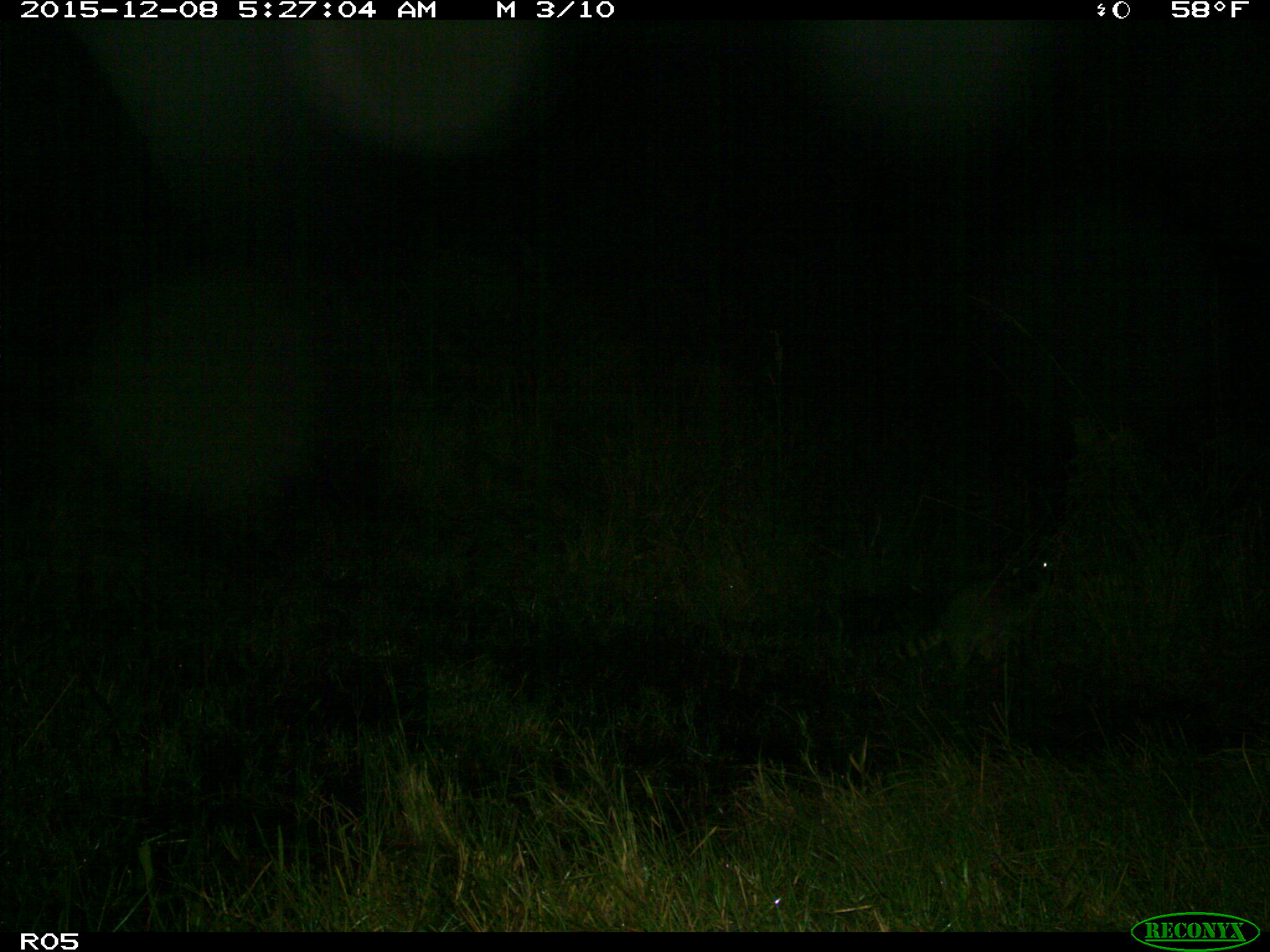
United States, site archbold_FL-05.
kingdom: Animalia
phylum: Chordata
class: Mammalia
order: Carnivora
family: Procyonidae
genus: Procyon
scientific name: Procyon lotor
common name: common raccoon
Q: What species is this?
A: Procyon lotor (common raccoon).